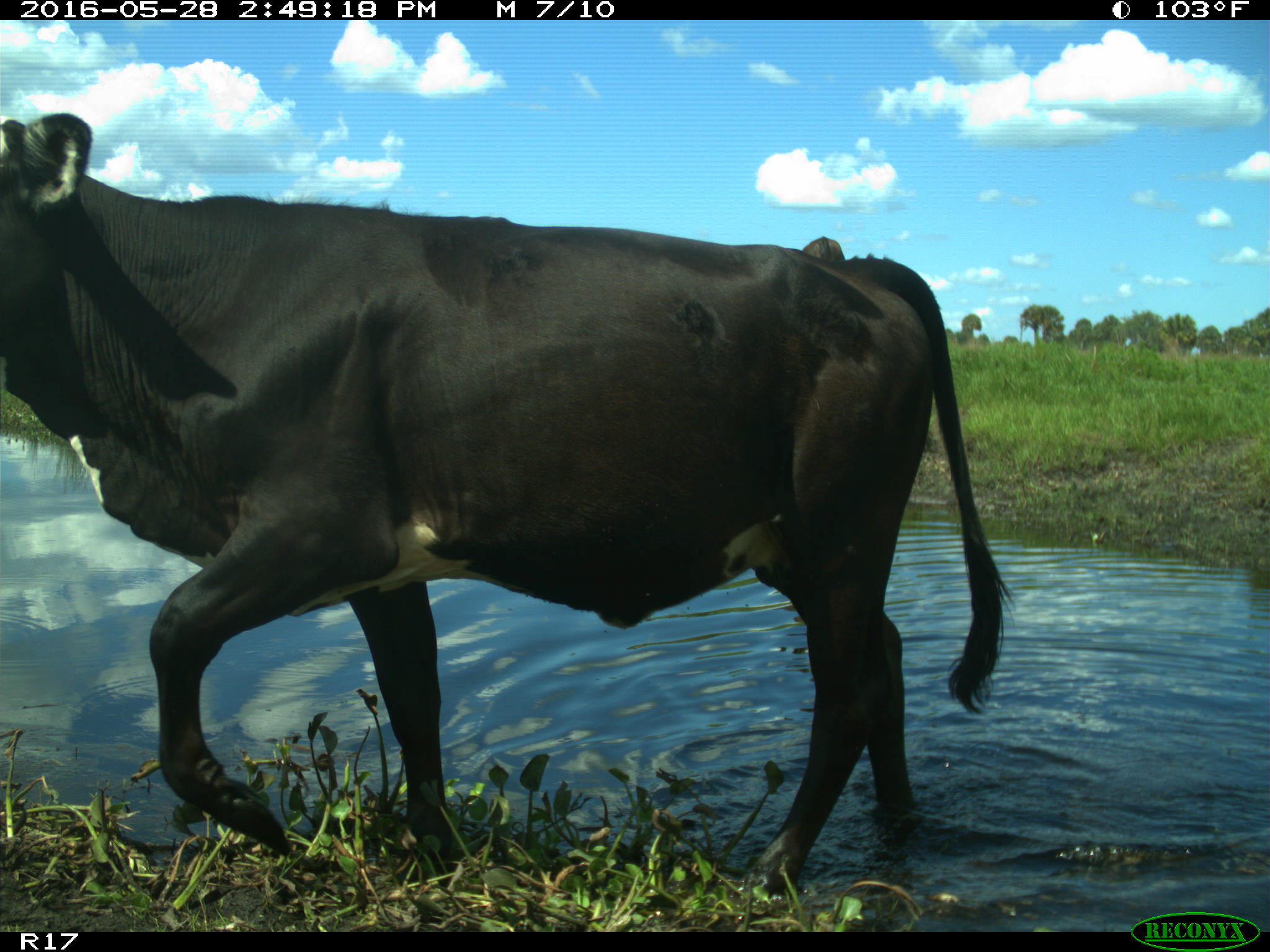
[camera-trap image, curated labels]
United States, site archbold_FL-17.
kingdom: Animalia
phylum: Chordata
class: Mammalia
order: Artiodactyla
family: Bovidae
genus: Bos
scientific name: Bos taurus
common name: domestic cow